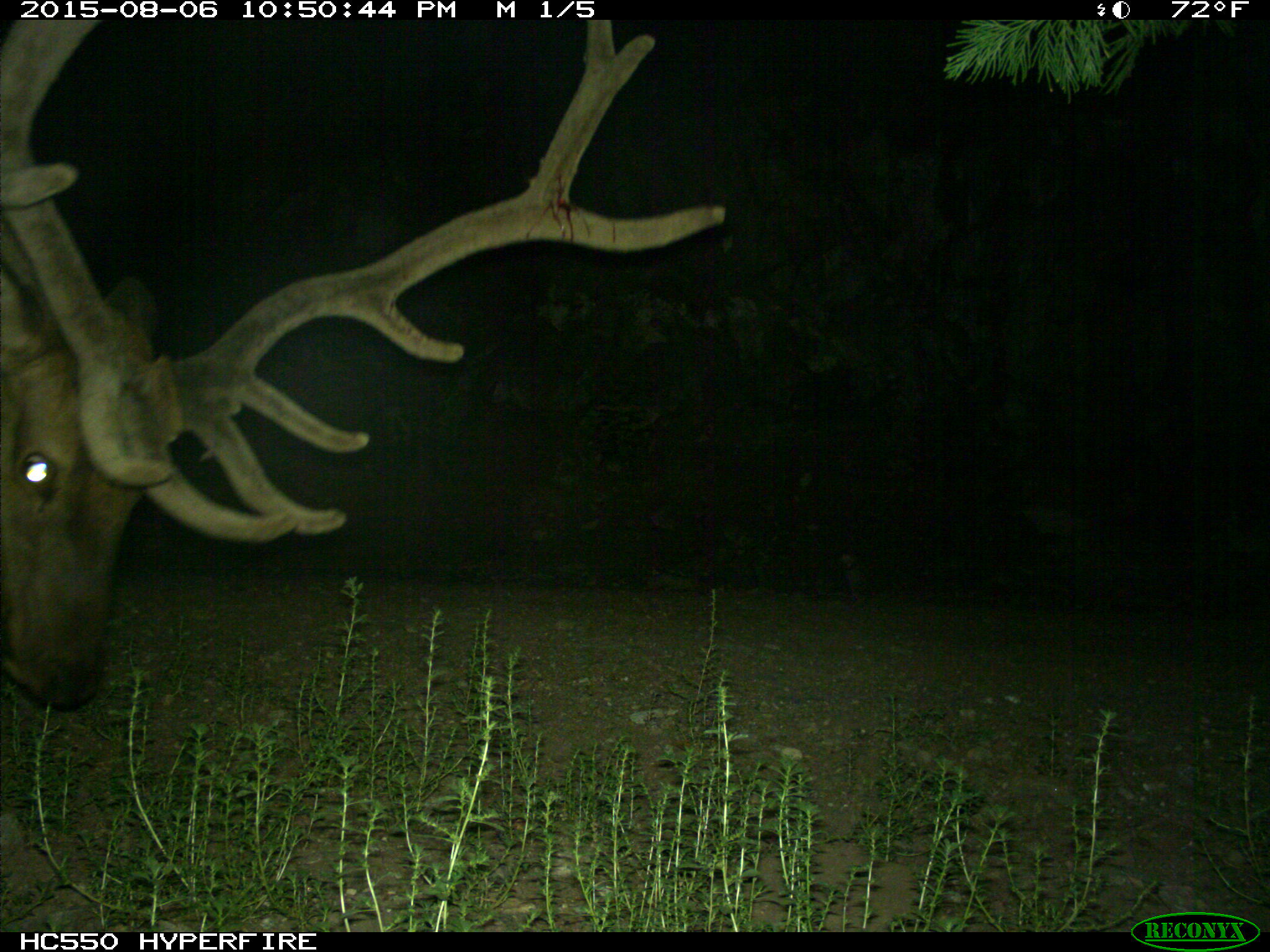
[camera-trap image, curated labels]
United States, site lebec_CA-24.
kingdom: Animalia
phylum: Chordata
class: Mammalia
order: Artiodactyla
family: Cervidae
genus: Cervus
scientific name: Cervus canadensis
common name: elk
Cervus canadensis (elk).